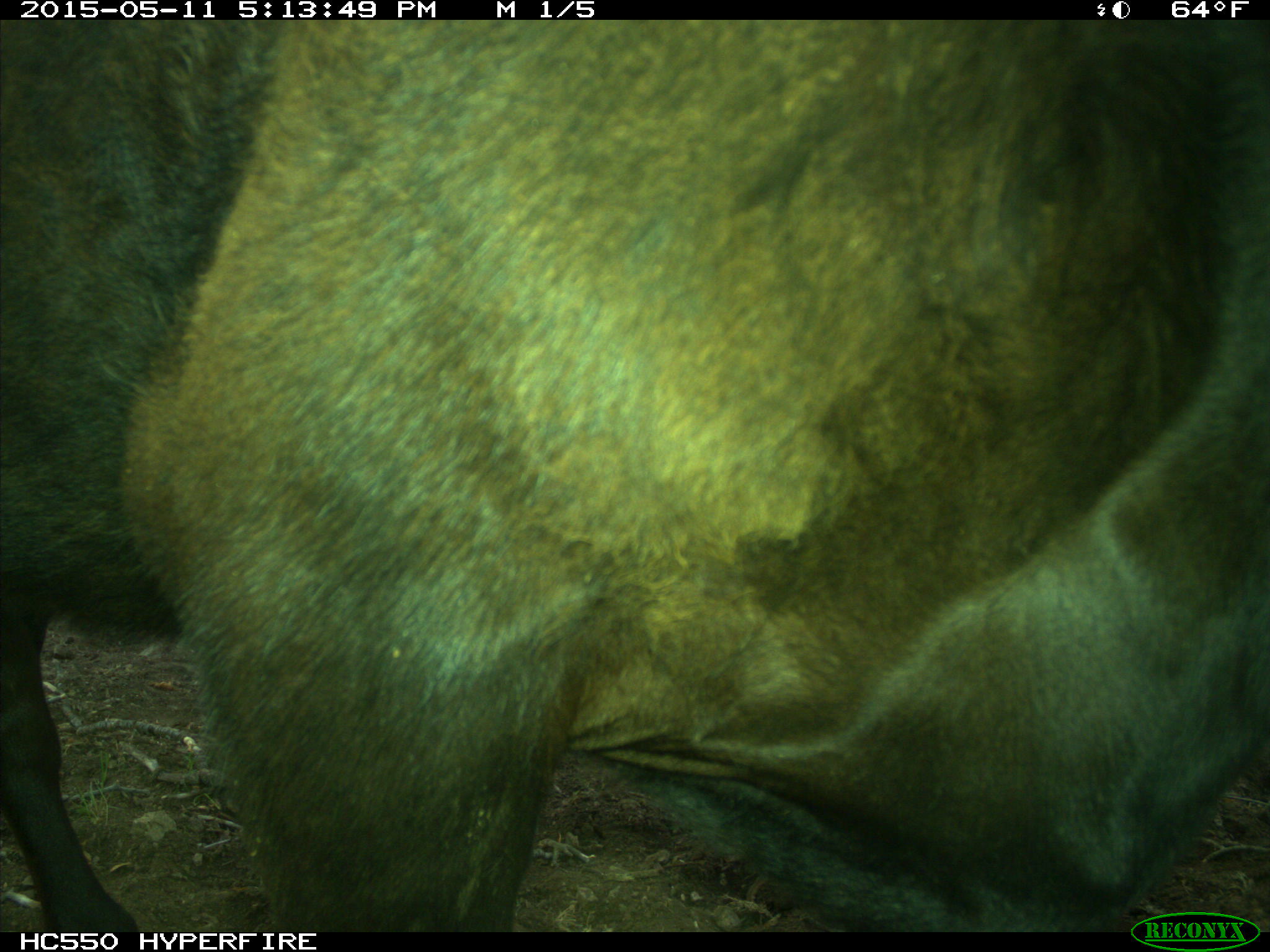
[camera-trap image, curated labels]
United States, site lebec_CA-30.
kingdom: Animalia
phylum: Chordata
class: Mammalia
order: Artiodactyla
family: Bovidae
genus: Bos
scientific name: Bos taurus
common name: domestic cow